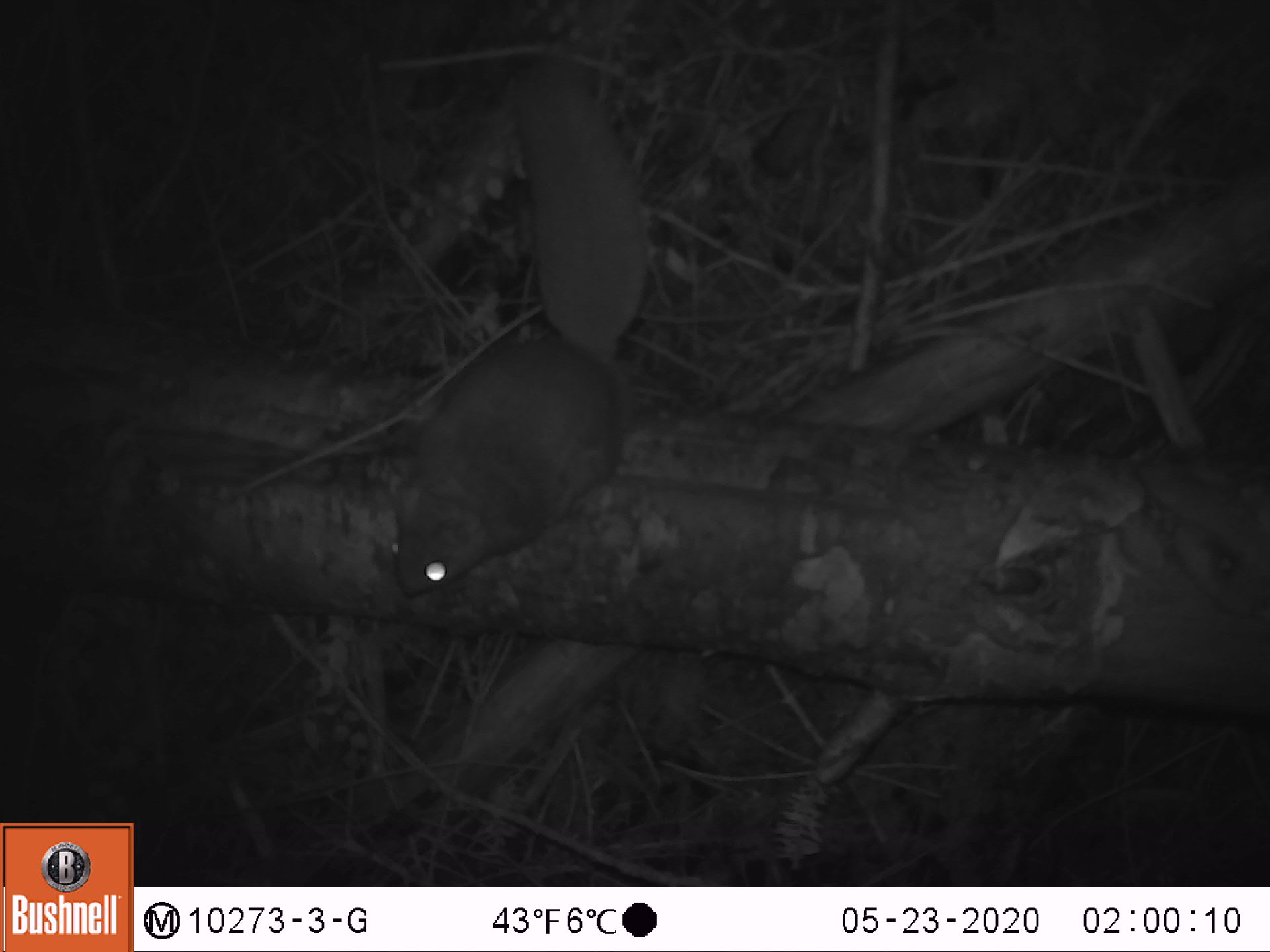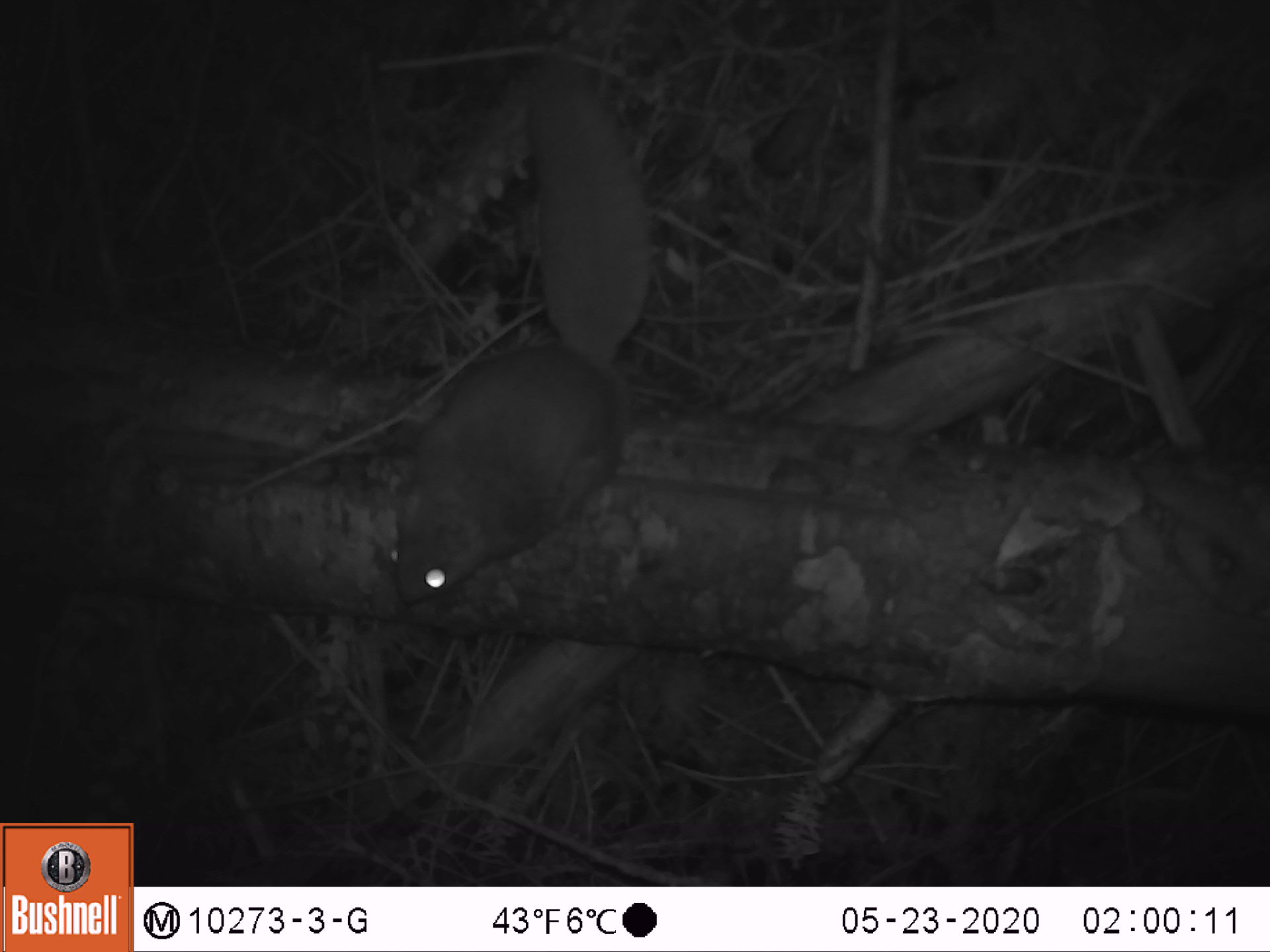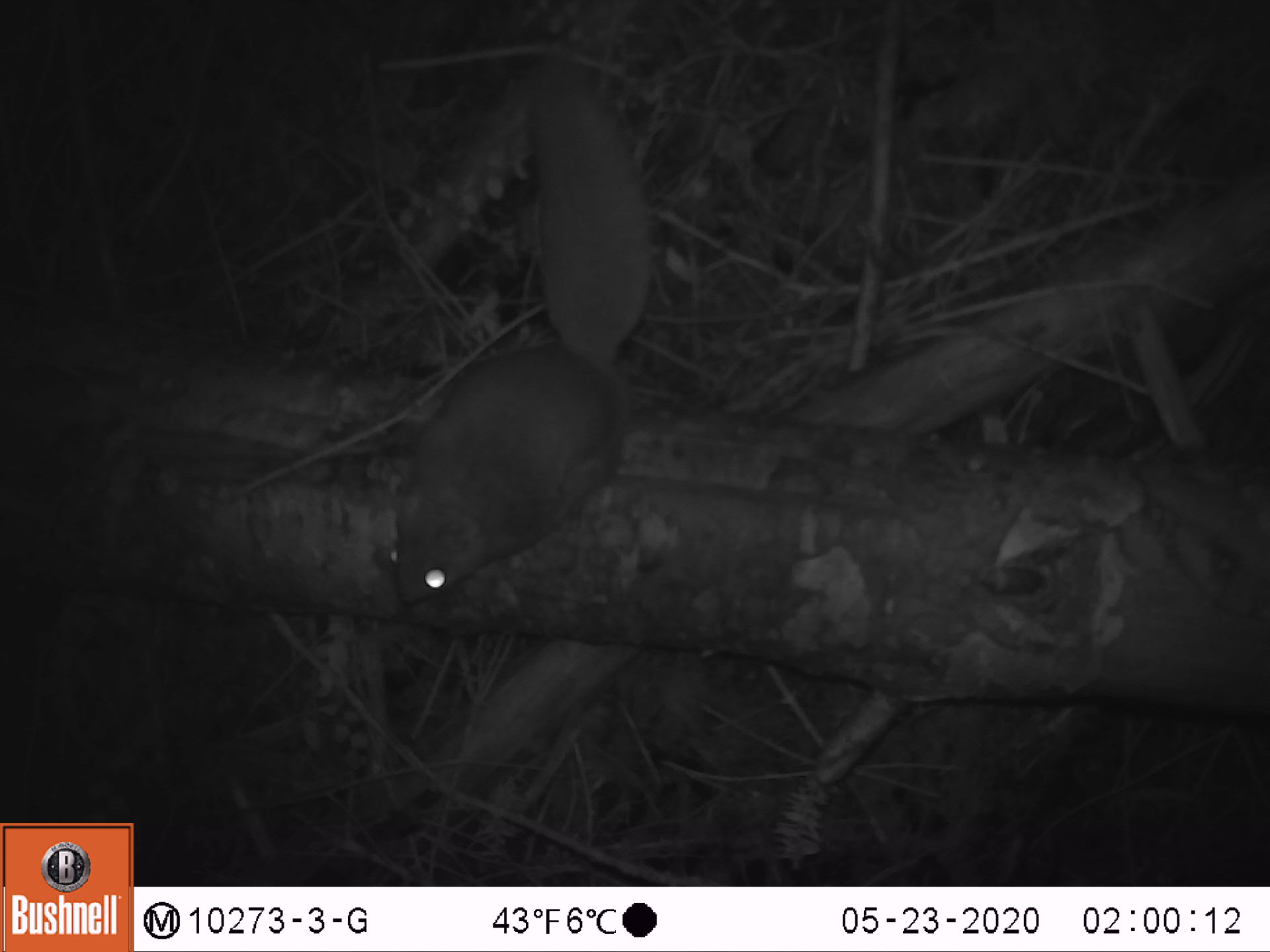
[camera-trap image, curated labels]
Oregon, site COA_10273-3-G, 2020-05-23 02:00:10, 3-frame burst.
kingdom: Animalia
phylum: Chordata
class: Mammalia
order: Rodentia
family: Sciuridae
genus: Glaucomys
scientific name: Glaucomys oregonensis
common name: humboldt's flying squirrel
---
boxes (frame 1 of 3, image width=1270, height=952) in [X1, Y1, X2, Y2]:
humboldt's flying squirrel: [377, 35, 673, 617]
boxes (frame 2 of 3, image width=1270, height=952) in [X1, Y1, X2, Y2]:
humboldt's flying squirrel: [373, 32, 678, 622]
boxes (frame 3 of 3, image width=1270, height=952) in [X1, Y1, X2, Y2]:
humboldt's flying squirrel: [378, 31, 664, 628]